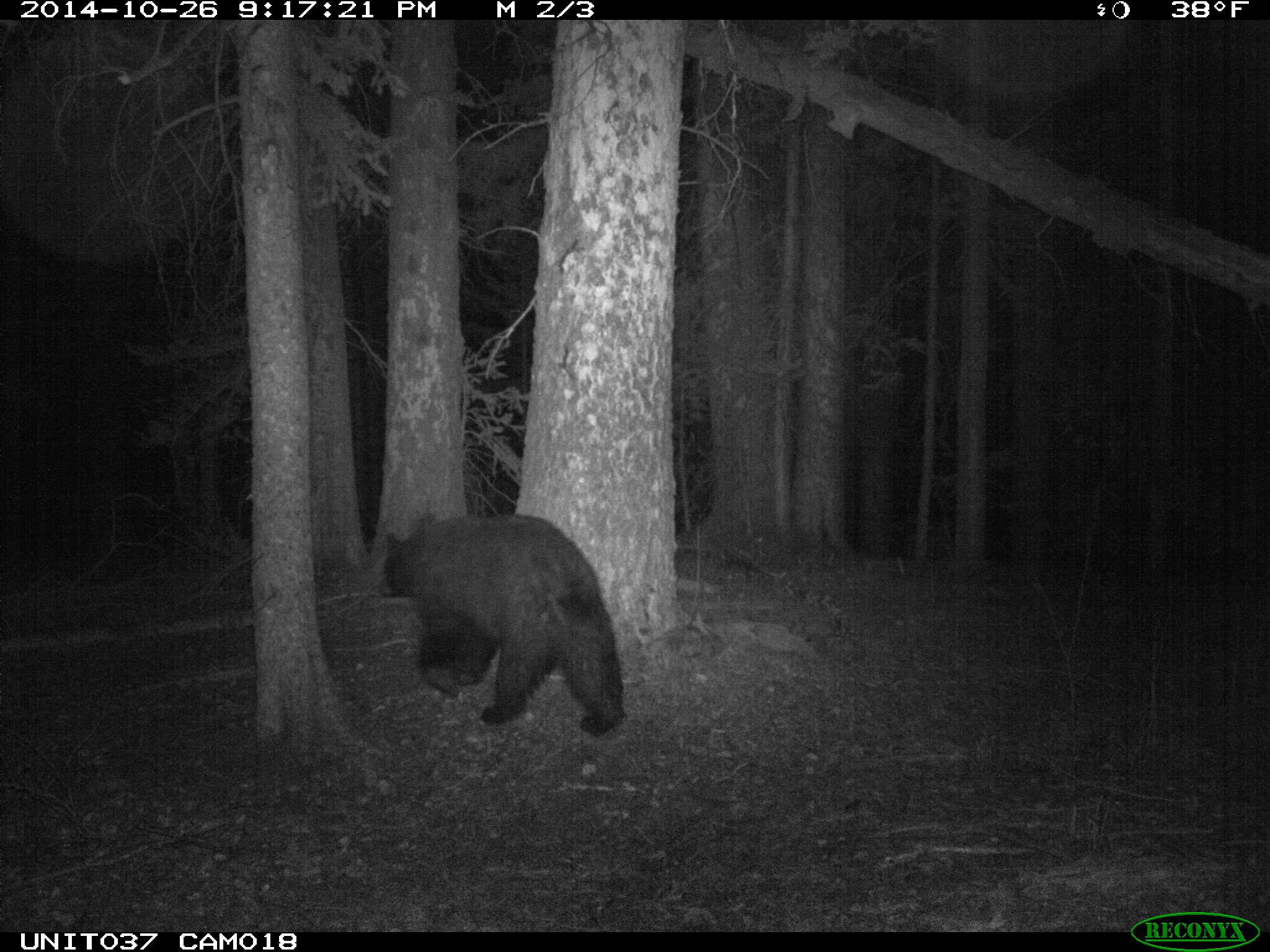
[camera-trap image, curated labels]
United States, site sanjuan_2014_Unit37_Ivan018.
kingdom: Animalia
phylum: Chordata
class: Mammalia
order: Carnivora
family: Ursidae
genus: Ursus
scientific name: Ursus americanus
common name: american black bear